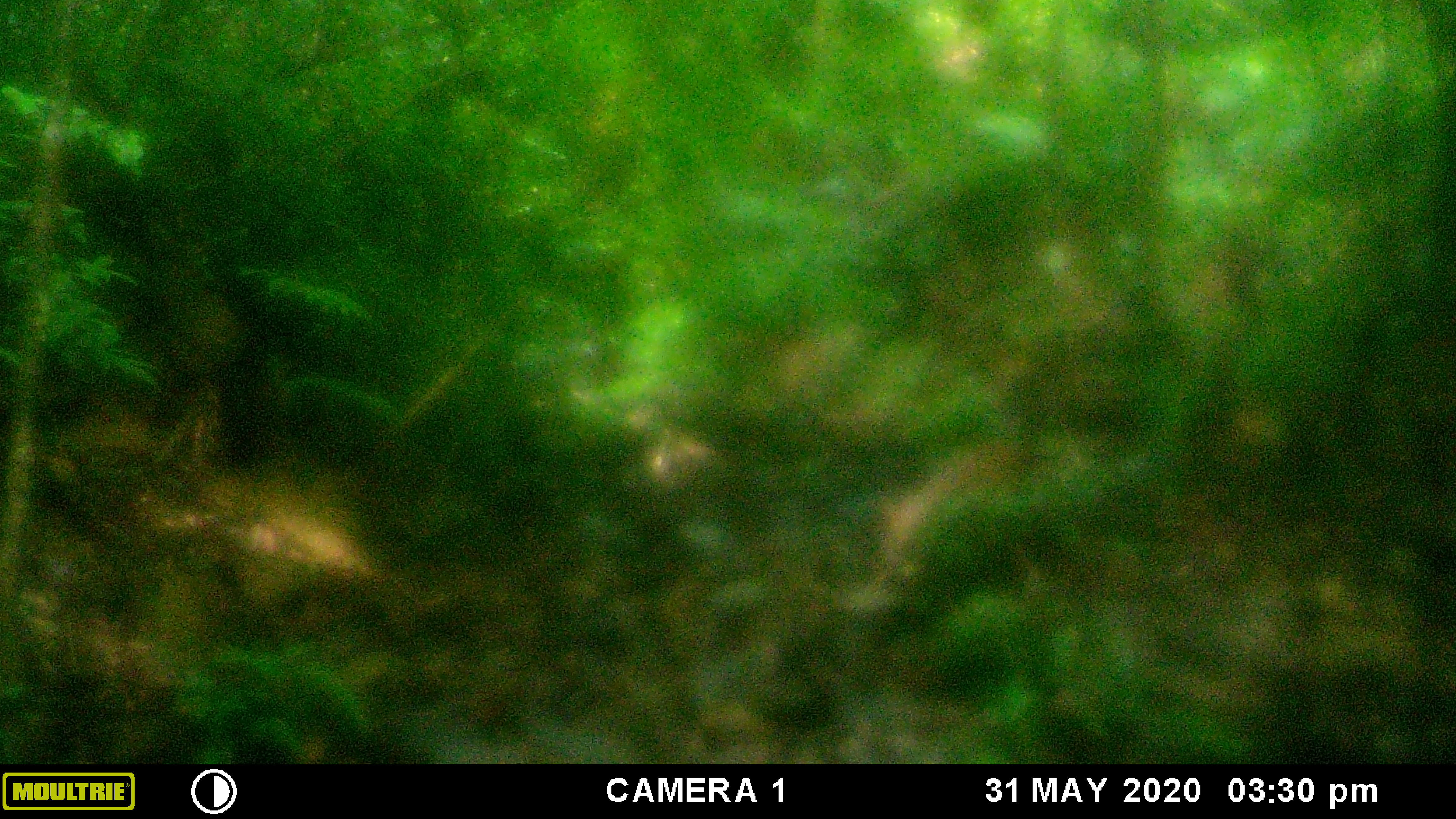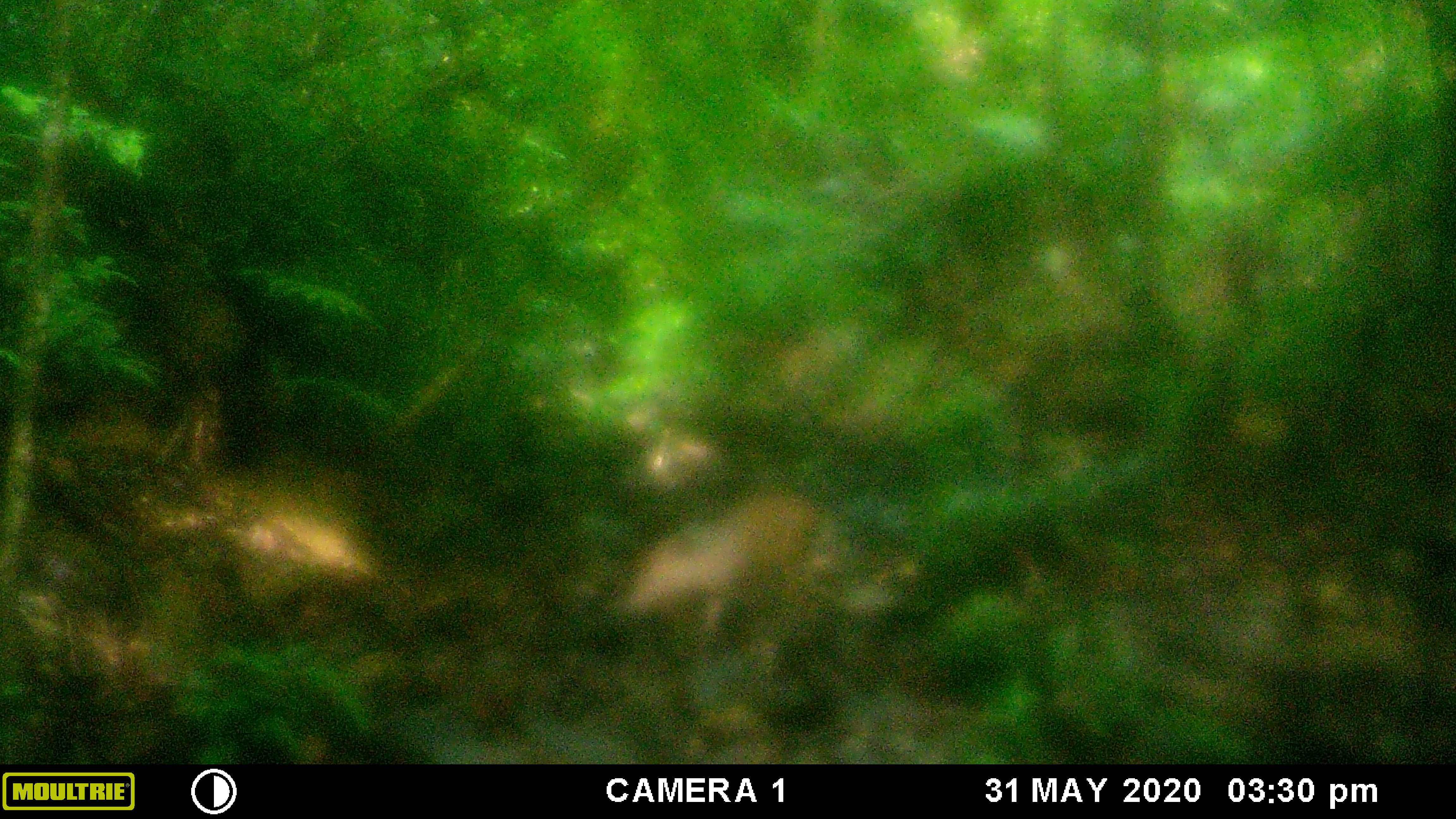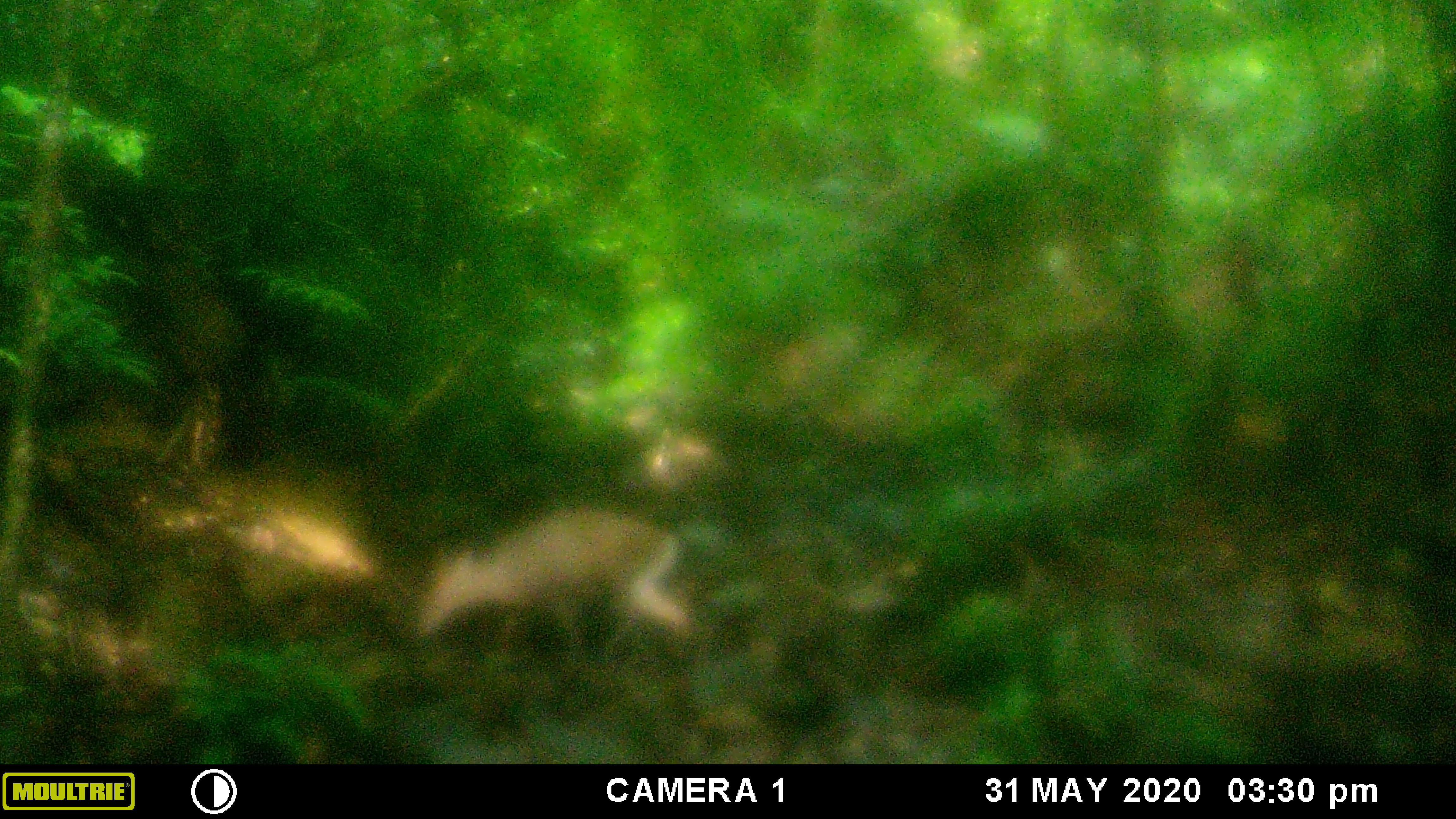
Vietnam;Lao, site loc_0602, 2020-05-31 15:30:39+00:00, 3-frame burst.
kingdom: Animalia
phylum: Chordata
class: Mammalia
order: Artiodactyla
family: Cervidae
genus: Muntiacus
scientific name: Muntiacus rooseveltorum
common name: roosevelt's muntjac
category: roosevelts muntjac group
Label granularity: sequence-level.